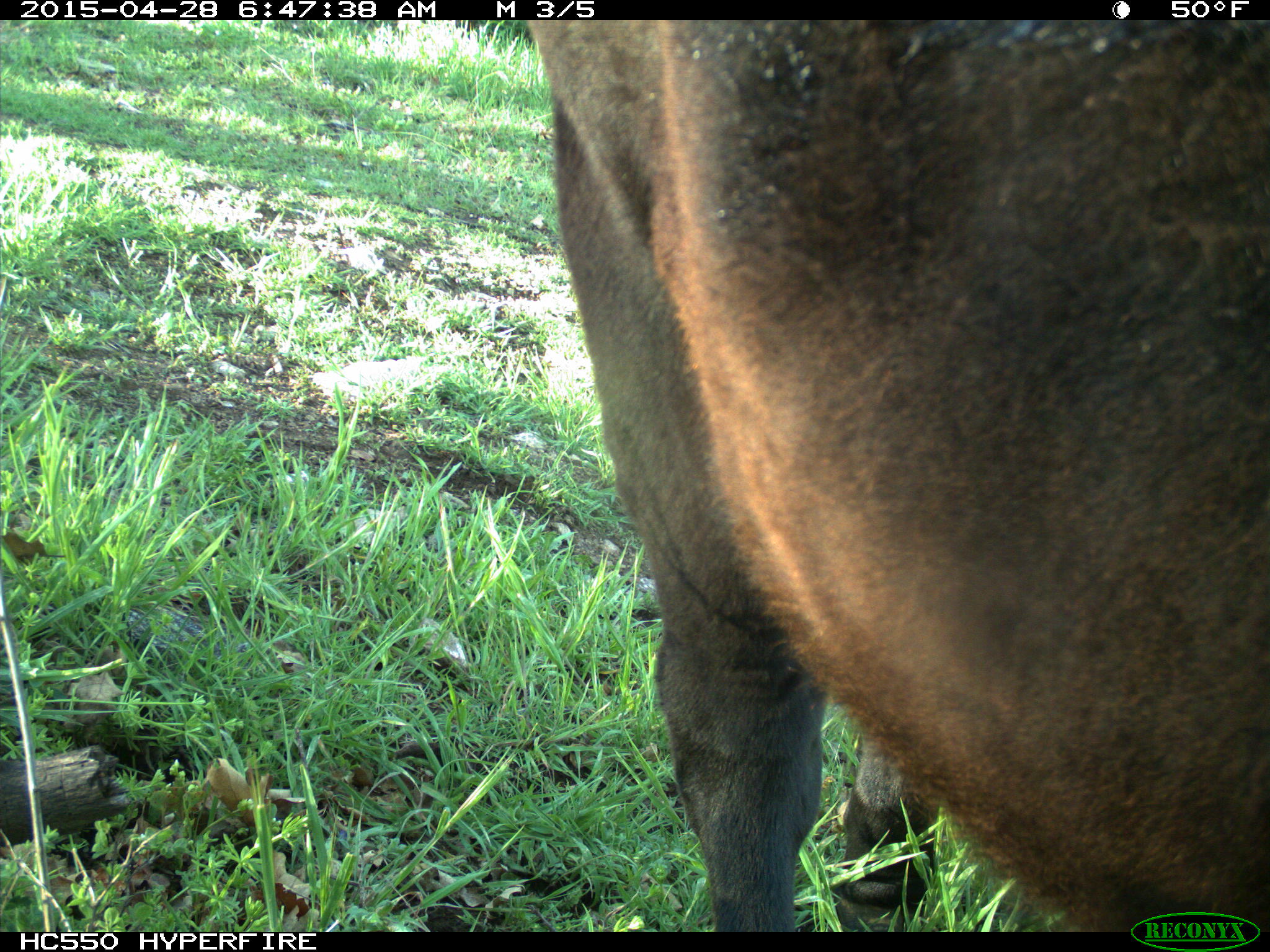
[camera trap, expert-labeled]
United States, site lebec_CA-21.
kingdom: Animalia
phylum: Chordata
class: Mammalia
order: Artiodactyla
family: Bovidae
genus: Bos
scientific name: Bos taurus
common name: domestic cow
Bos taurus (domestic cow).